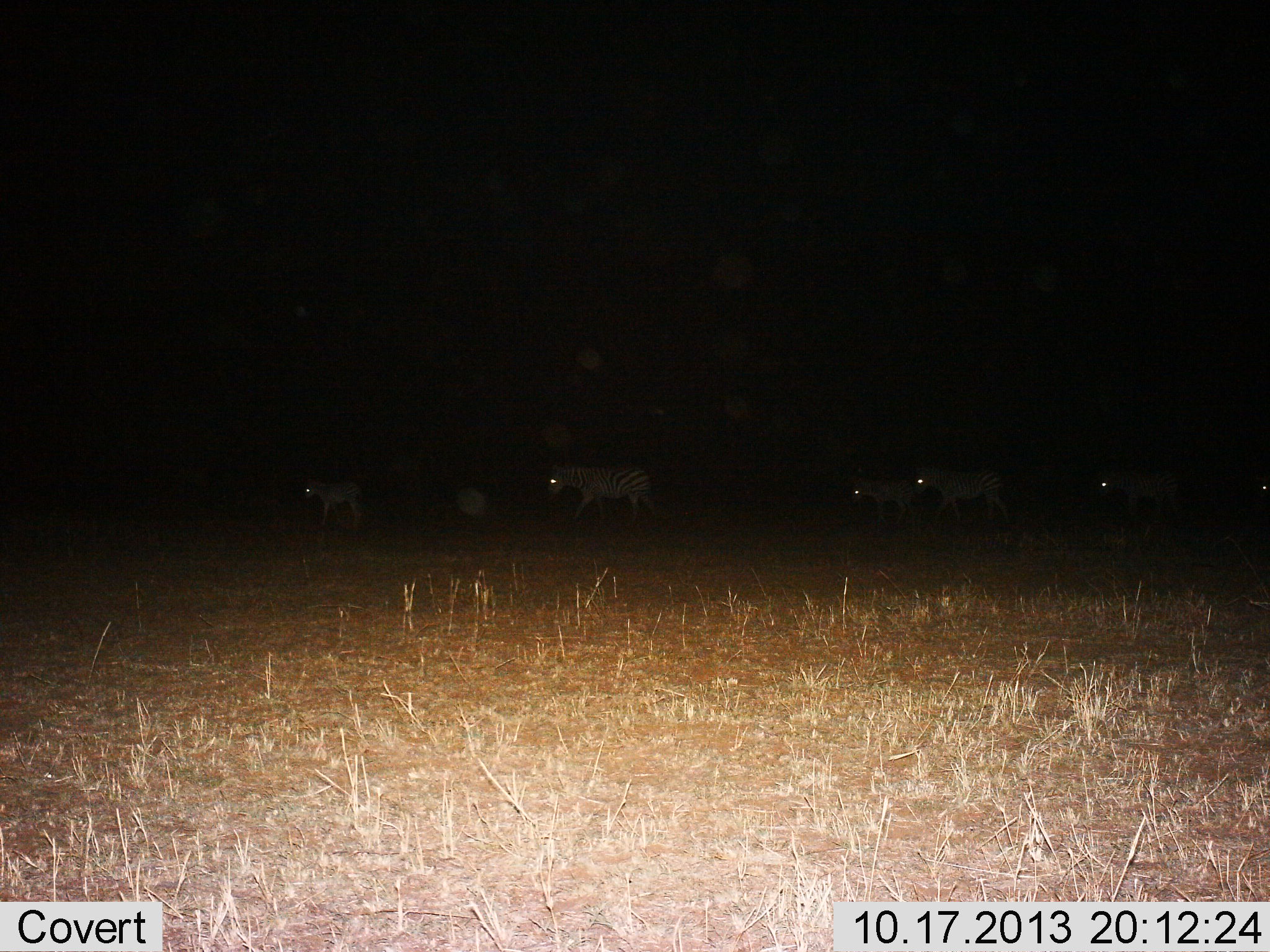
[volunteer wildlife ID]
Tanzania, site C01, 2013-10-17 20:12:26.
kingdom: Animalia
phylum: Chordata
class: Mammalia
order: Perissodactyla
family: Equidae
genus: Equus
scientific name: Equus quagga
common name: plains zebra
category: zebra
Zebra (plains zebra) (Equus quagga), count 6. Behavior (volunteer vote fractions): standing 26%, resting 3%, moving 81%, interacting 3%. Young present (vote fraction): 29%. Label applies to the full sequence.